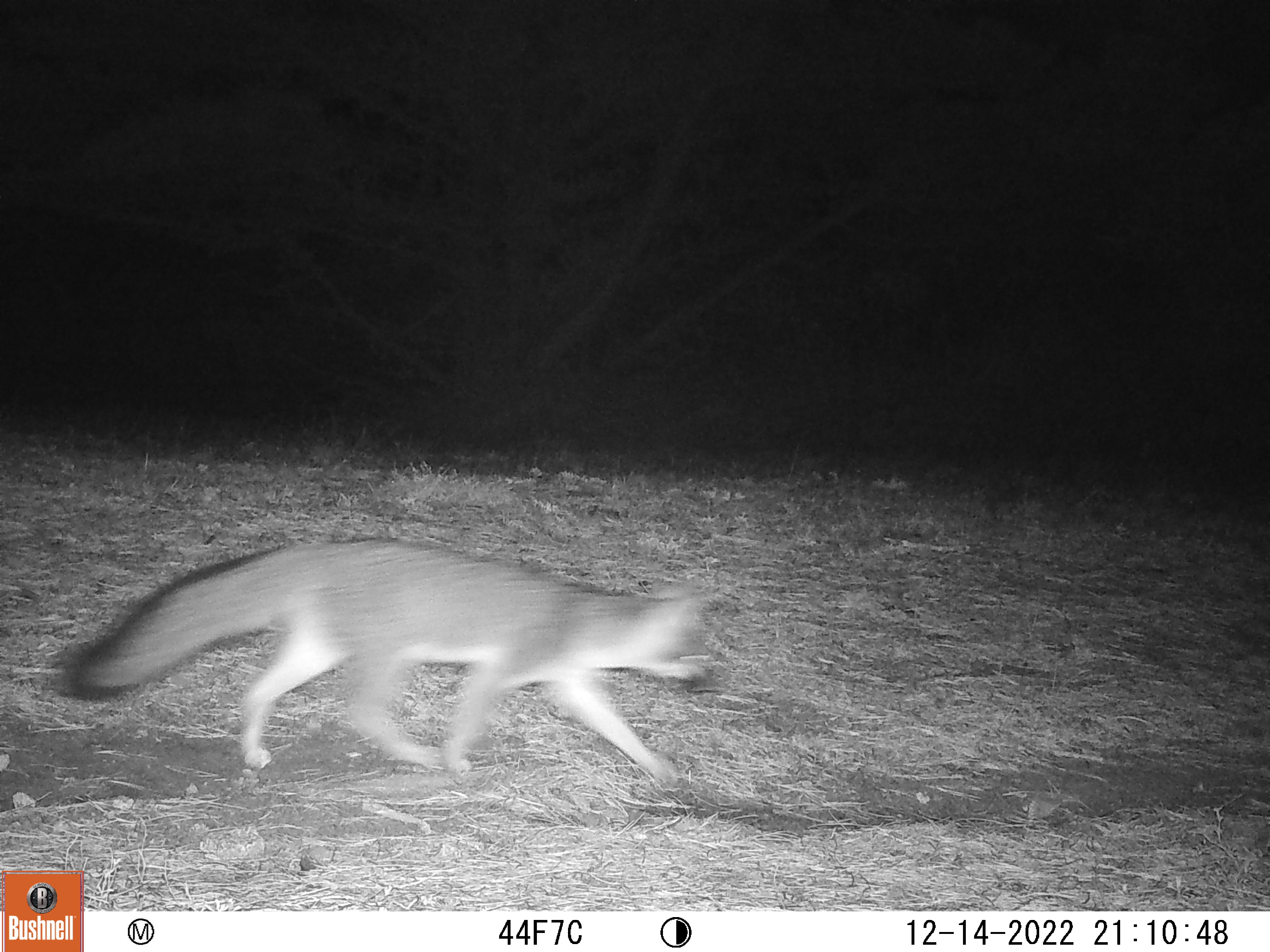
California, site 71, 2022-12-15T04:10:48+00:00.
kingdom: Animalia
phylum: Chordata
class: Mammalia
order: Carnivora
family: Canidae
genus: Urocyon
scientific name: Urocyon cinereoargenteus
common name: gray fox